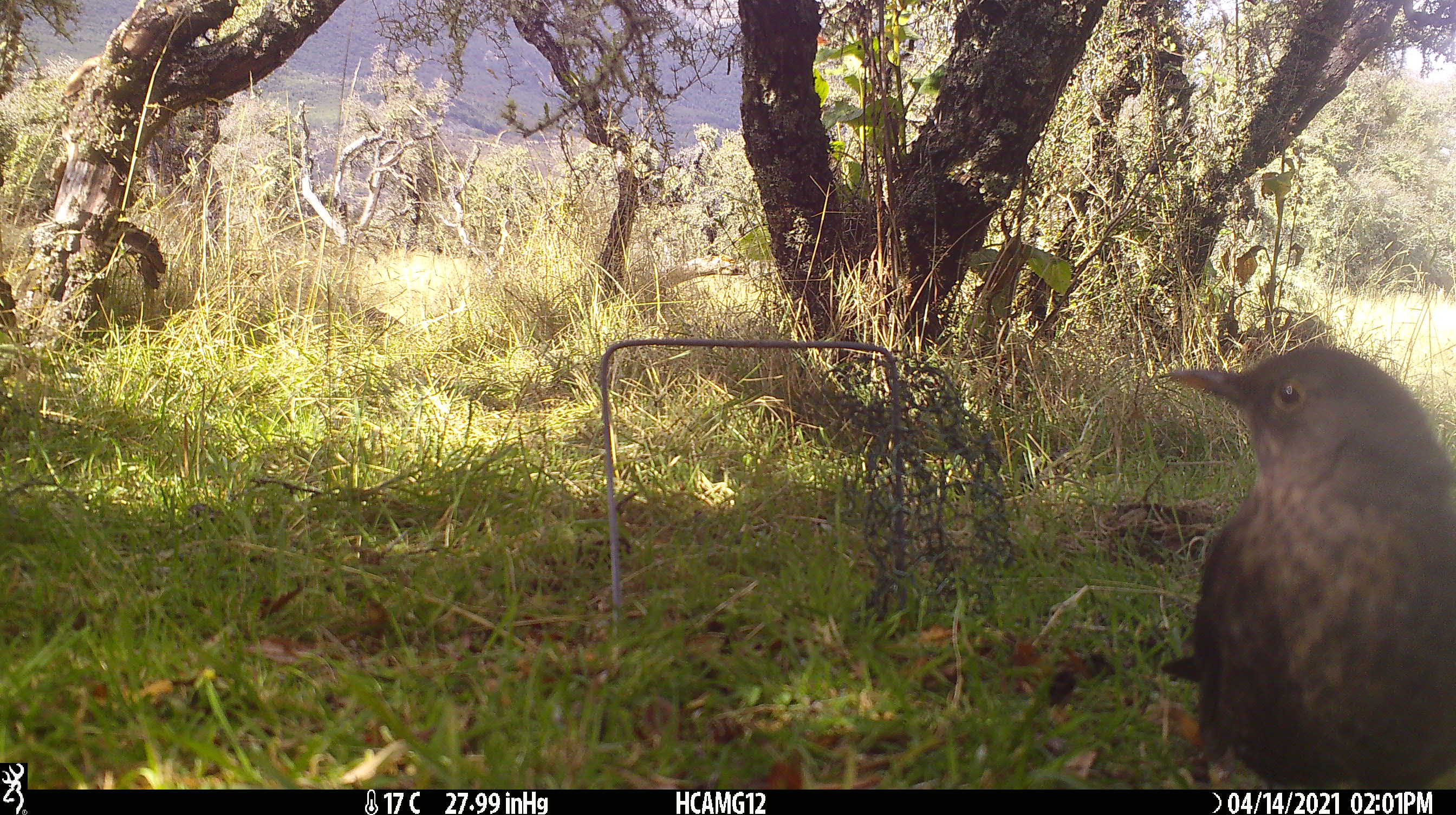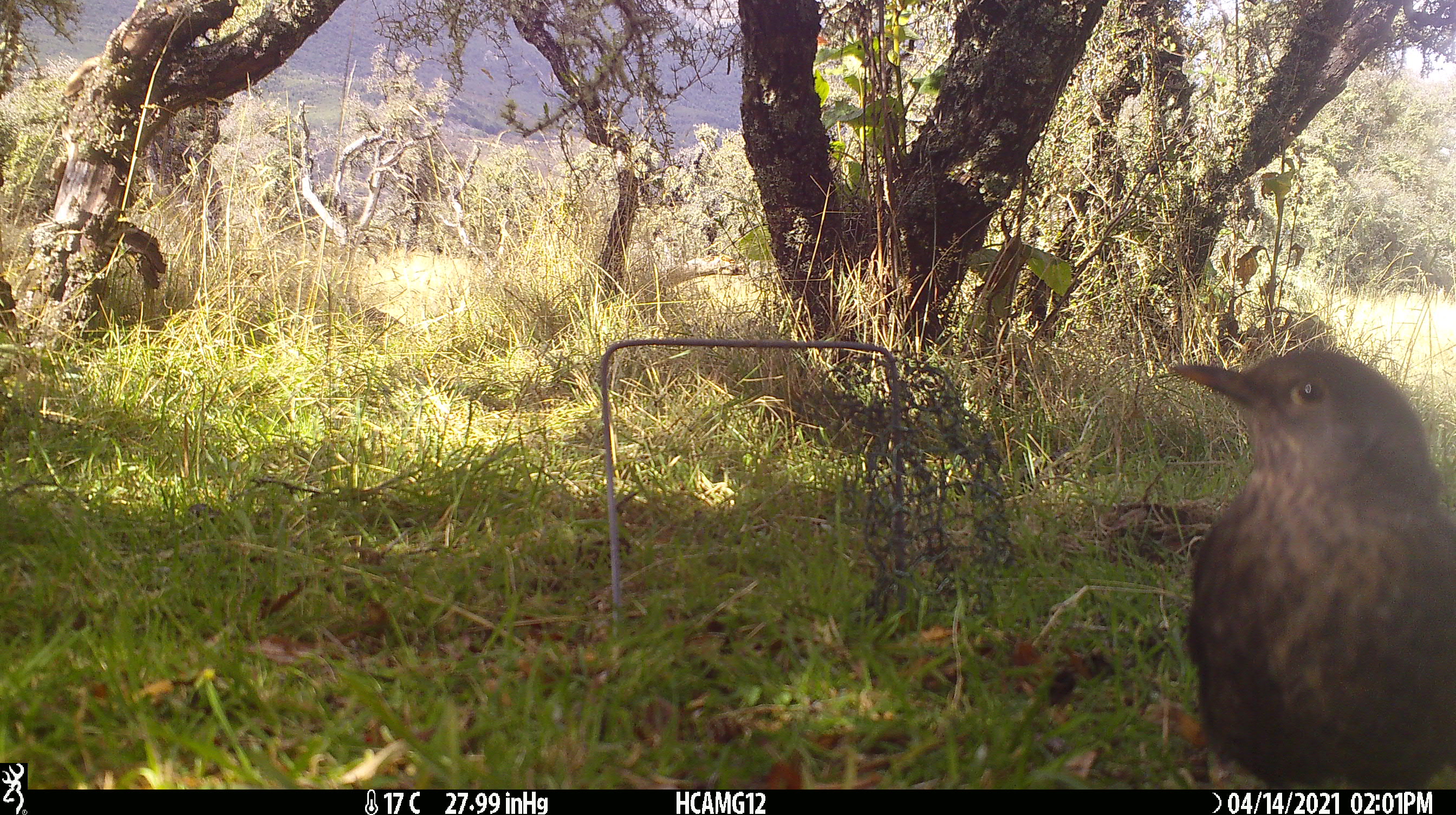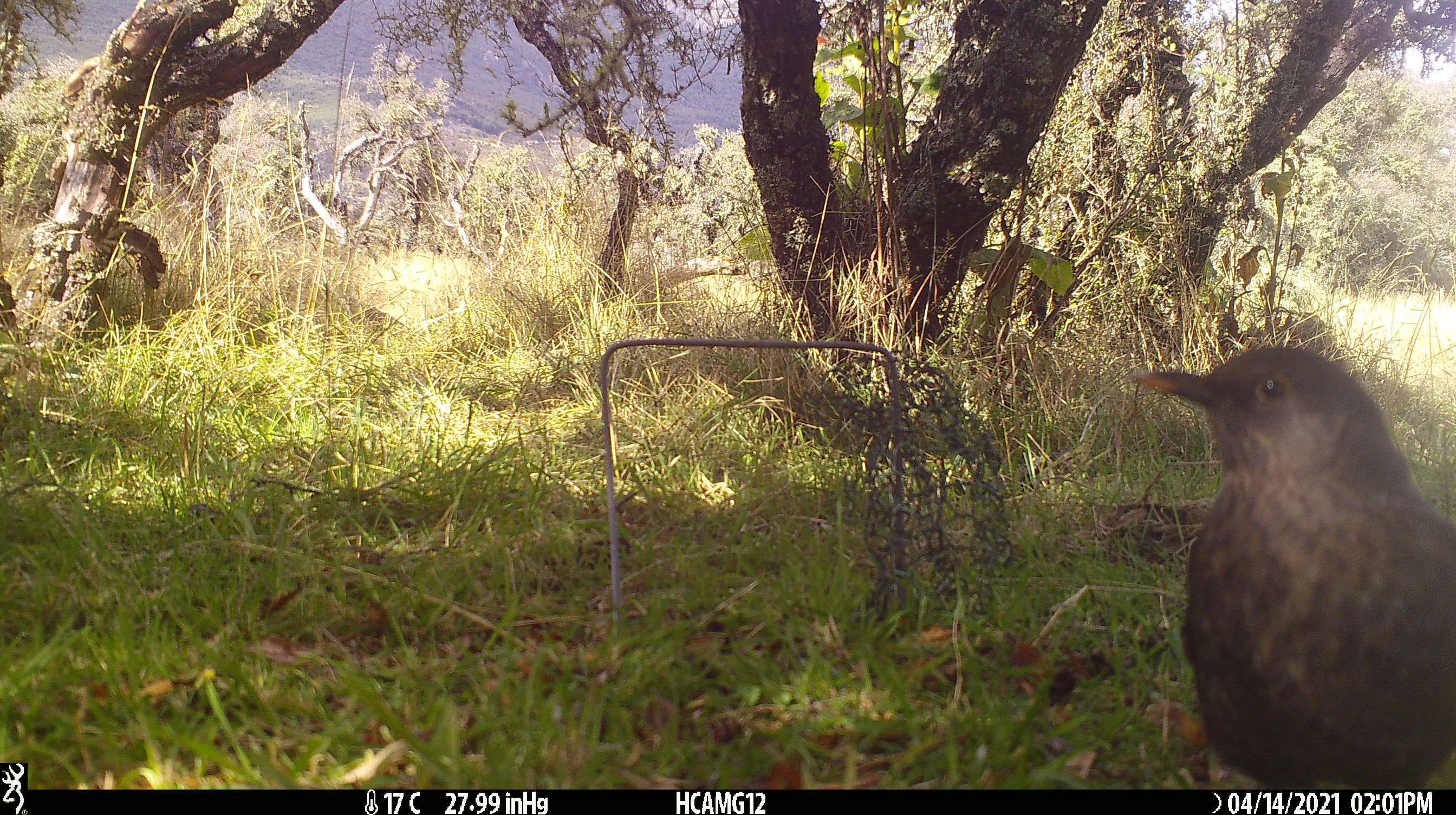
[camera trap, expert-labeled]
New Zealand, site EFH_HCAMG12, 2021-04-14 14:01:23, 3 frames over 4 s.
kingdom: Animalia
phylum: Chordata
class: Aves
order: Passeriformes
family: Turdidae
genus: Turdus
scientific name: Turdus merula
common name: eurasian blackbird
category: blackbird